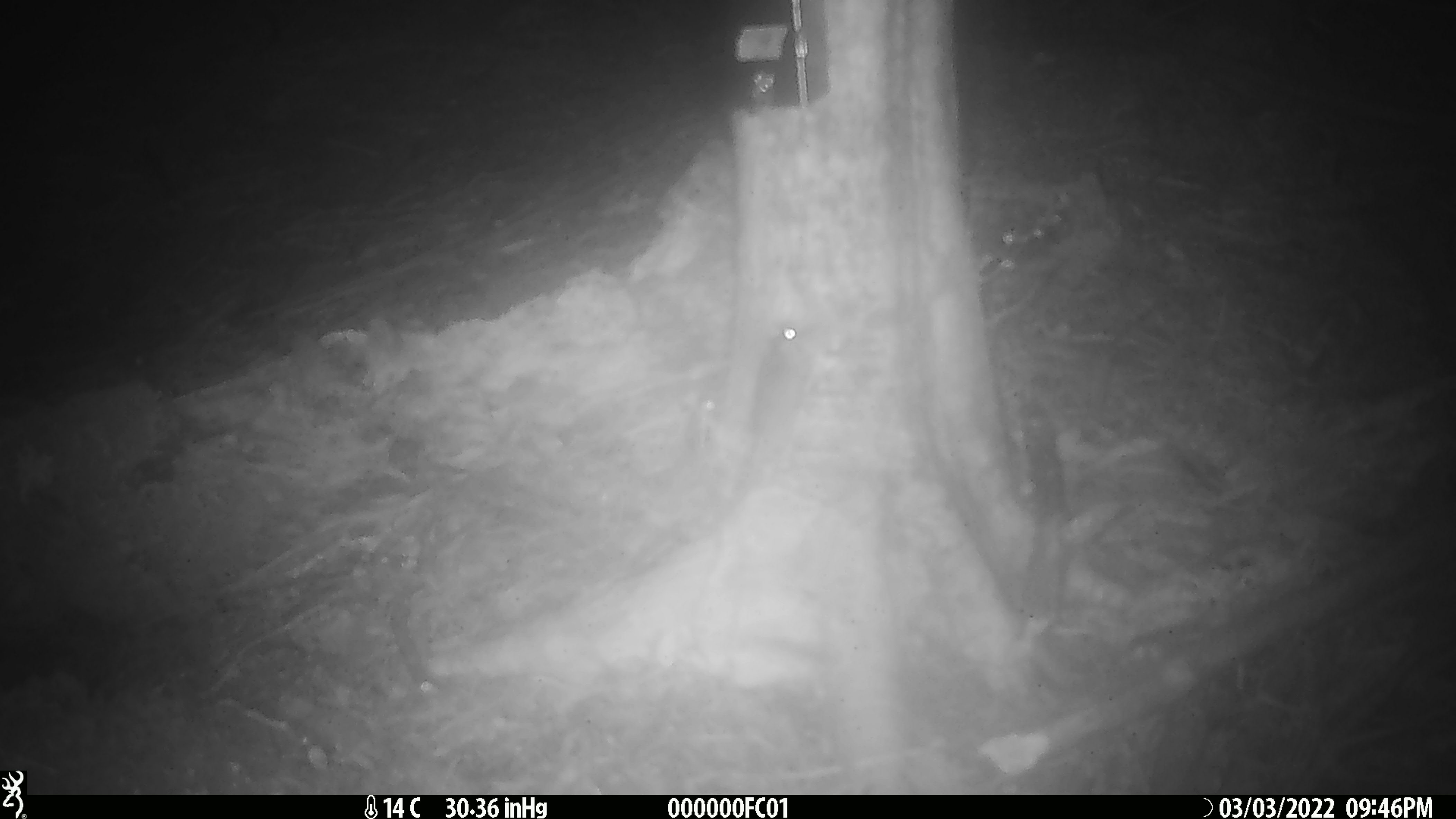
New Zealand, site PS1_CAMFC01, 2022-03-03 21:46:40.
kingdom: Animalia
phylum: Chordata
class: Mammalia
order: Rodentia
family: Muridae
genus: Mus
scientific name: Mus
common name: mouse